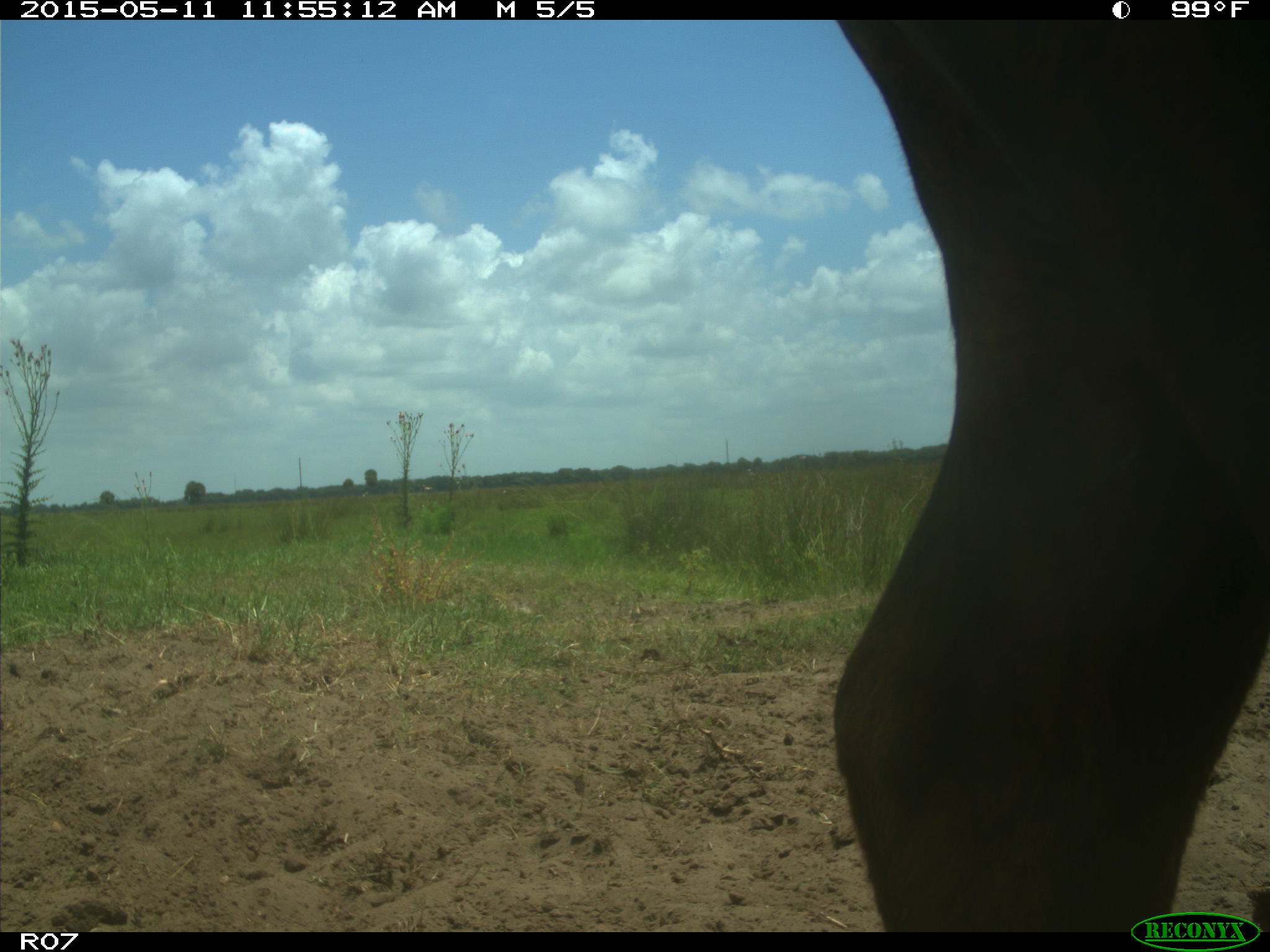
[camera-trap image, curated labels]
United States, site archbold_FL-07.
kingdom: Animalia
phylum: Chordata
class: Mammalia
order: Artiodactyla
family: Bovidae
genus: Bos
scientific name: Bos taurus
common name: domestic cow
Bos taurus (domestic cow).